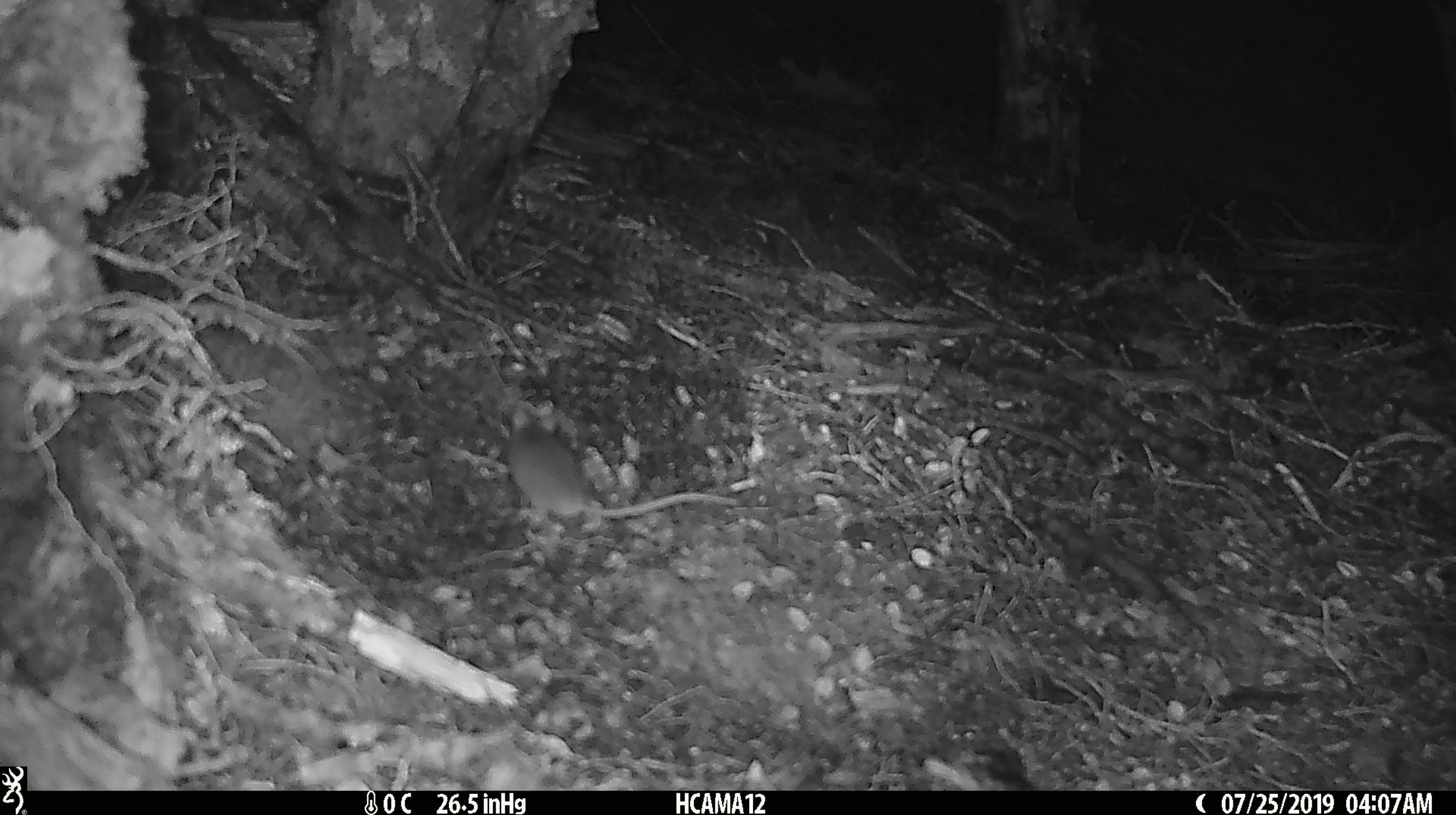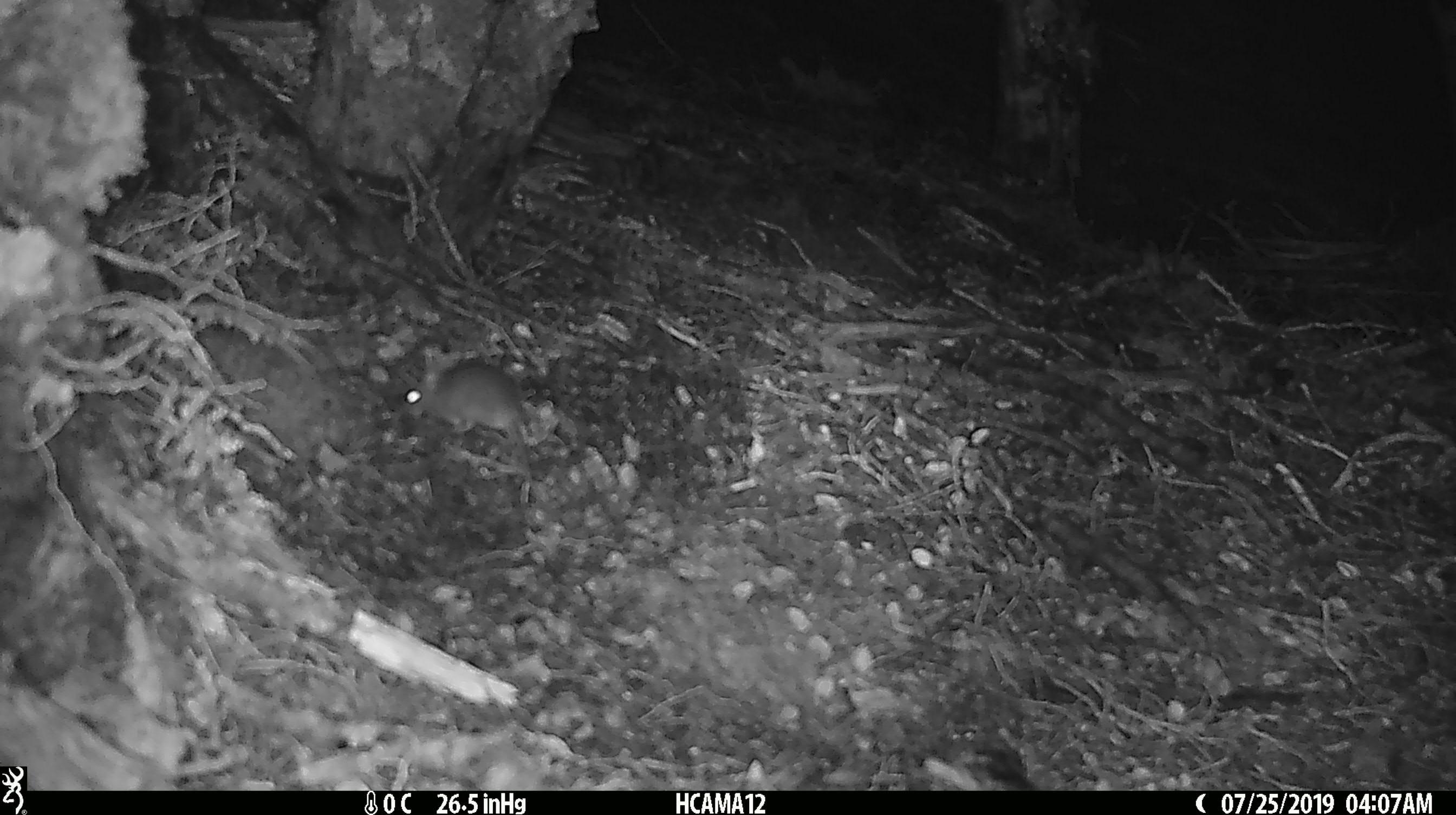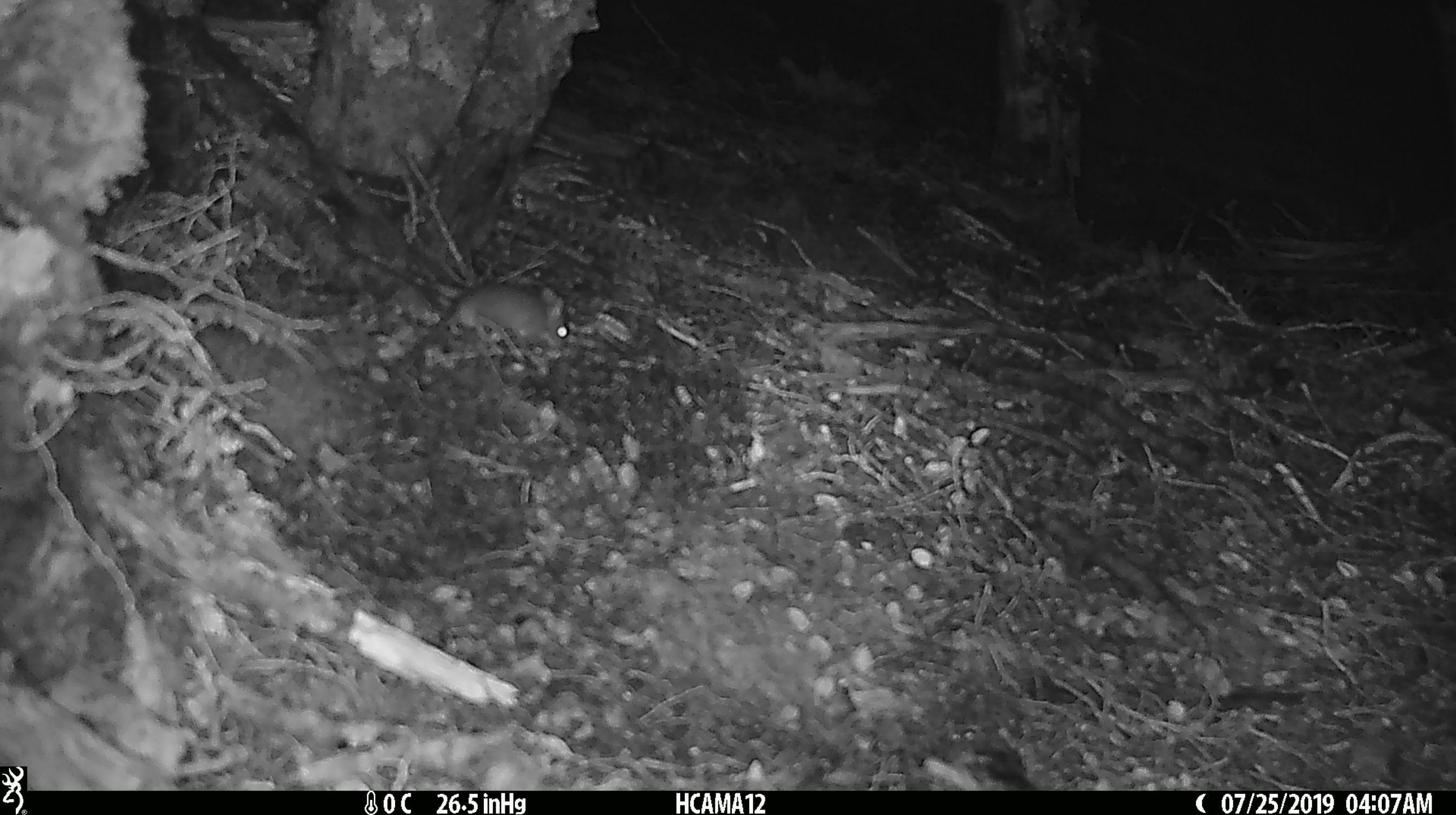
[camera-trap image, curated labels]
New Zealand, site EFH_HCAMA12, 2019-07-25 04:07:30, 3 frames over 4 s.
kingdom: Animalia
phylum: Chordata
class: Mammalia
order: Rodentia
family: Muridae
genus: Mus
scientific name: Mus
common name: mouse